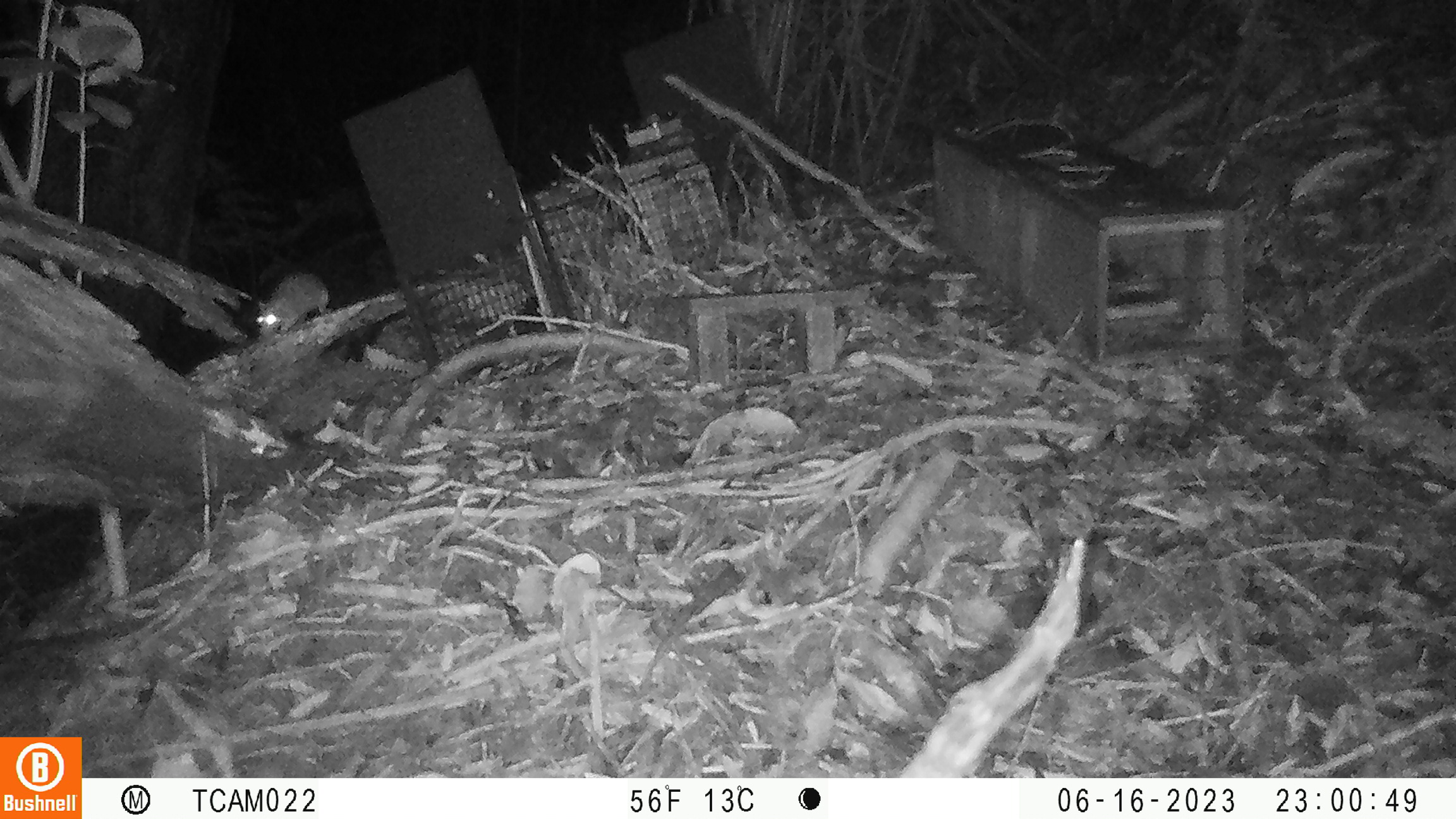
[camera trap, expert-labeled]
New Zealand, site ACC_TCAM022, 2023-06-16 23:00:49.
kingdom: Animalia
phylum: Chordata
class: Mammalia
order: Rodentia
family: Muridae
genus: Rattus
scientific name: Rattus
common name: rat